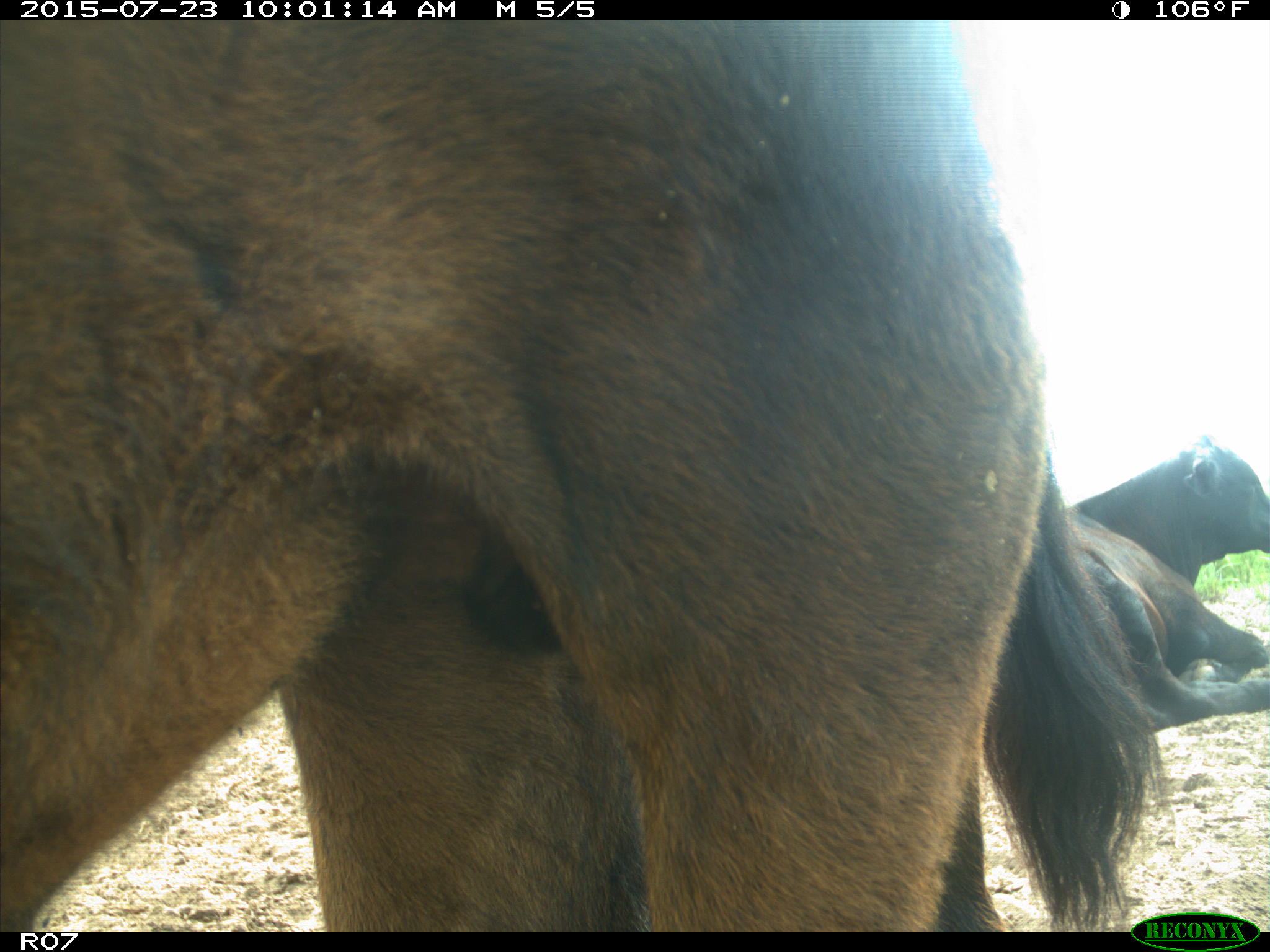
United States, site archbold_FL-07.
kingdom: Animalia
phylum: Chordata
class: Mammalia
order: Artiodactyla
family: Bovidae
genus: Bos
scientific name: Bos taurus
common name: domestic cow